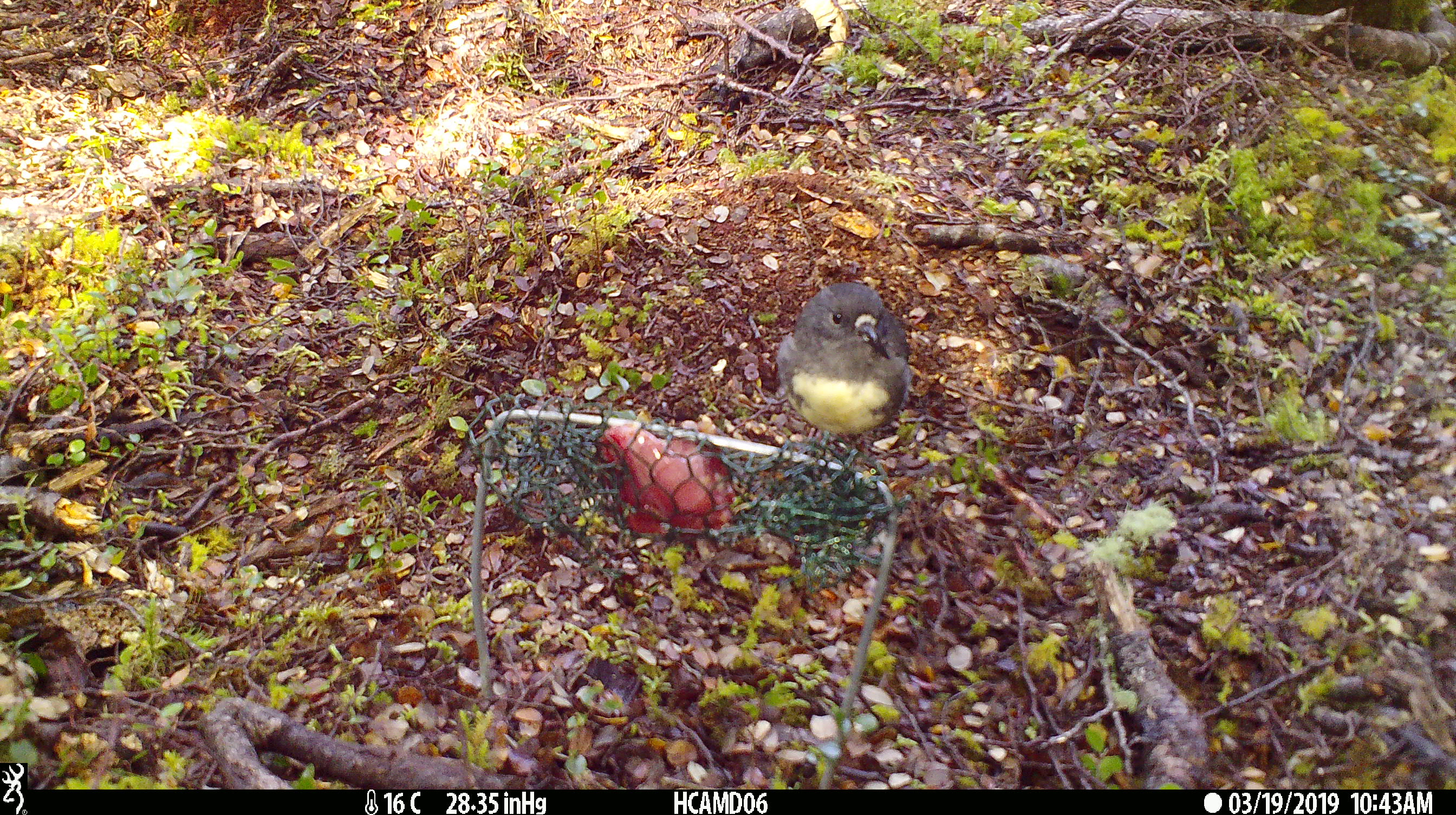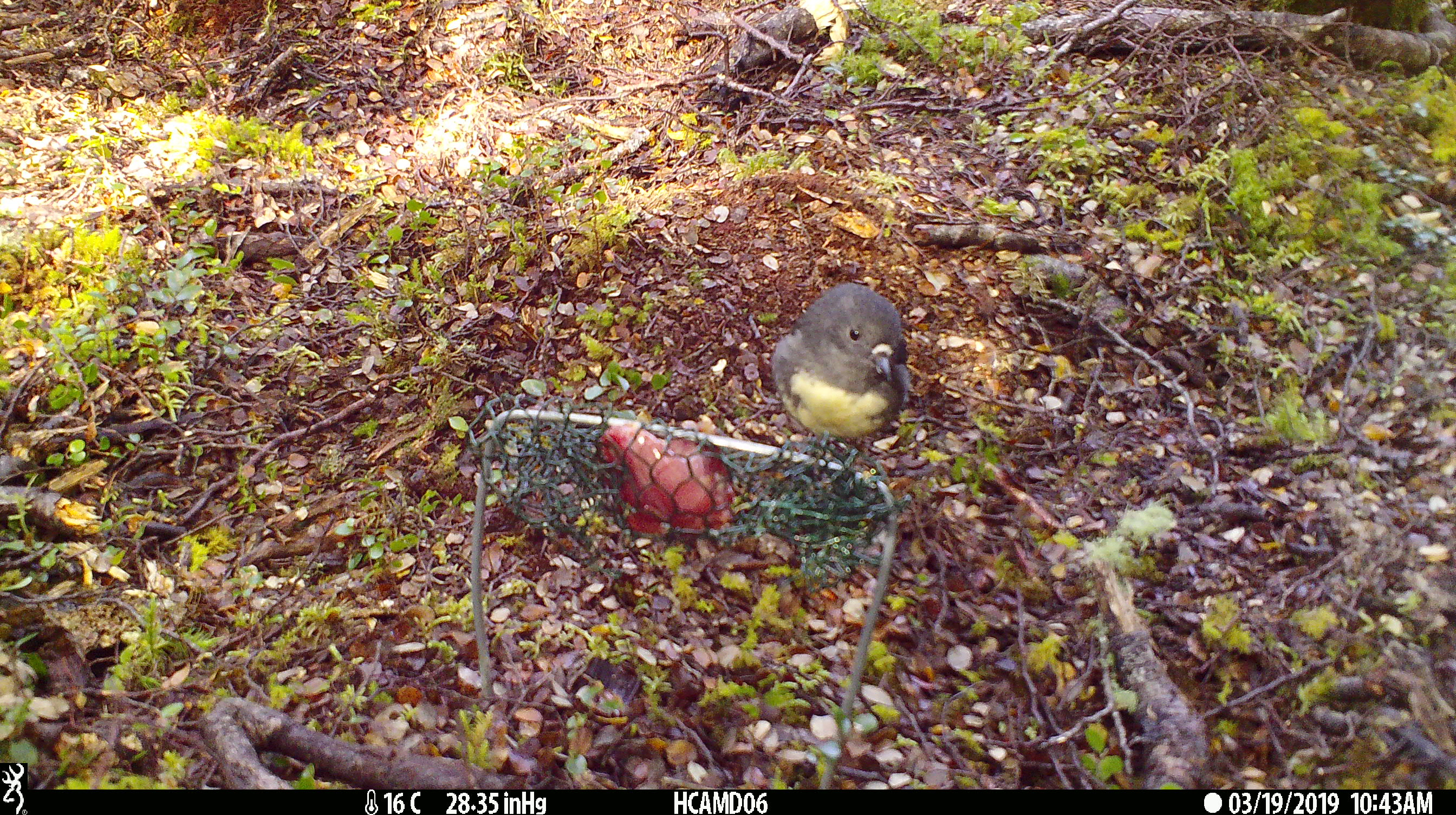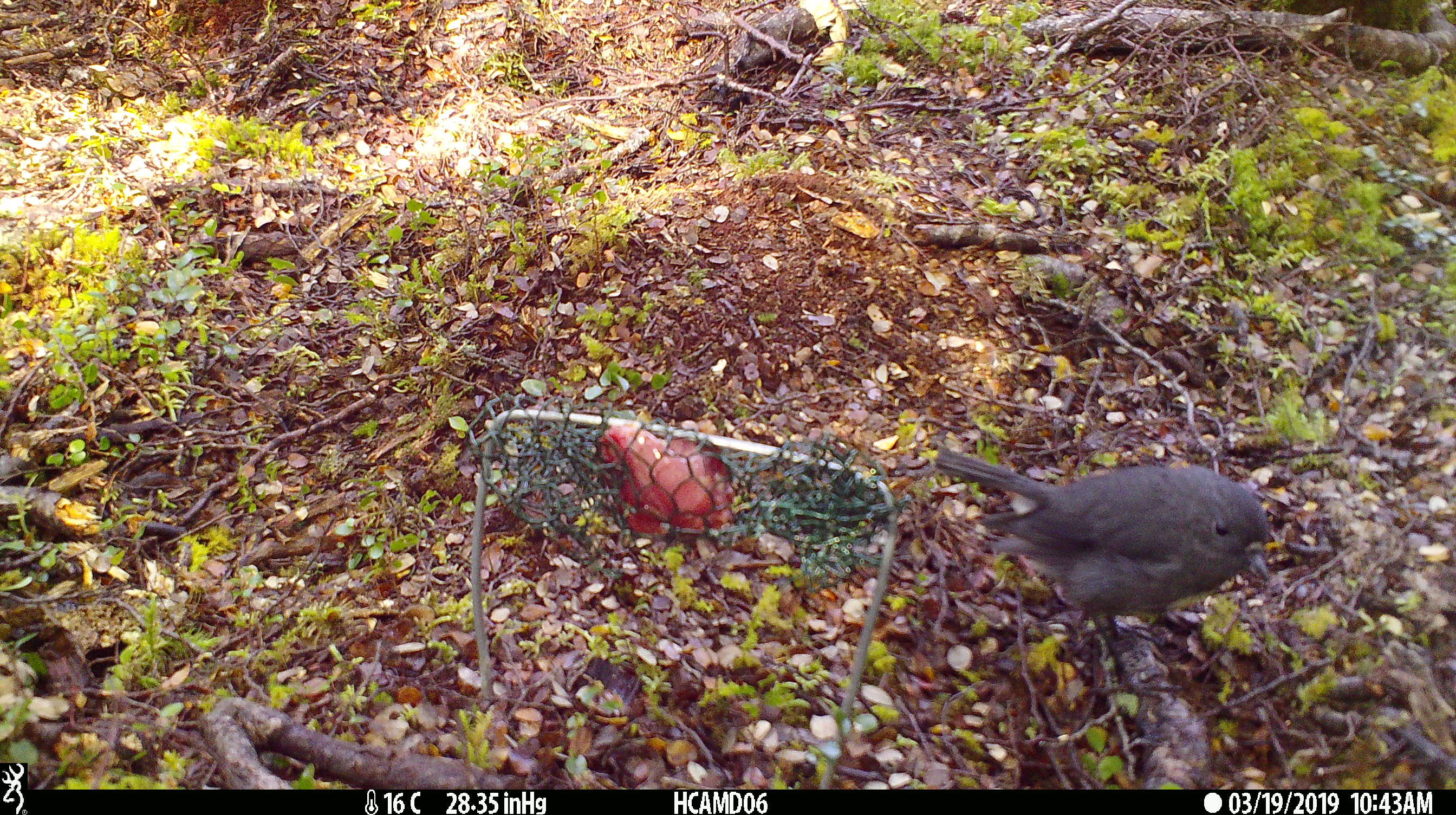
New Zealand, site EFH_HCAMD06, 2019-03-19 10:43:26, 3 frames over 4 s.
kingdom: Animalia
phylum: Chordata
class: Aves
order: Passeriformes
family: Petroicidae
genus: Petroica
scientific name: Petroica australis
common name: new zealand robin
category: robin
Robin (new zealand robin) (Petroica australis).